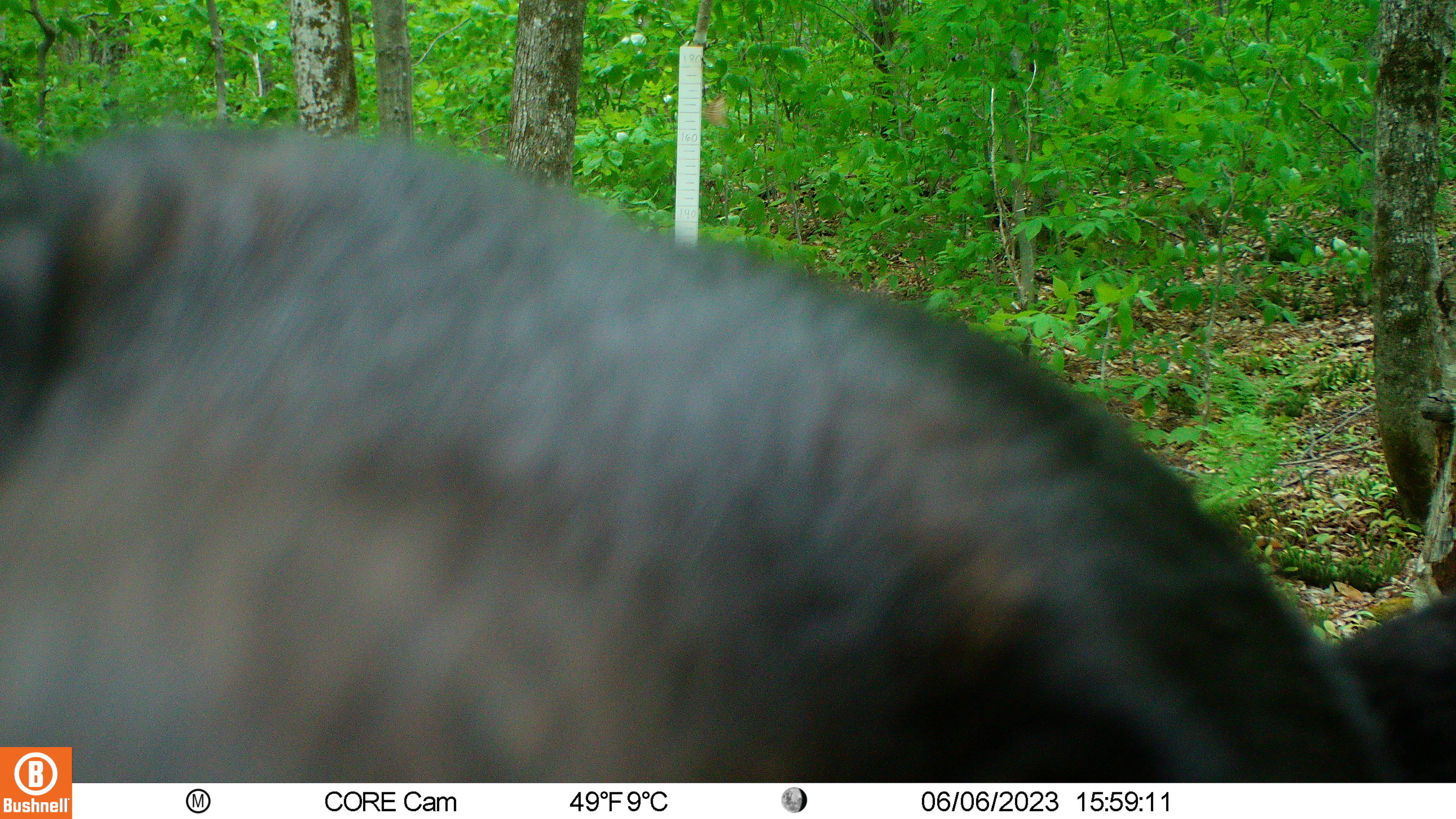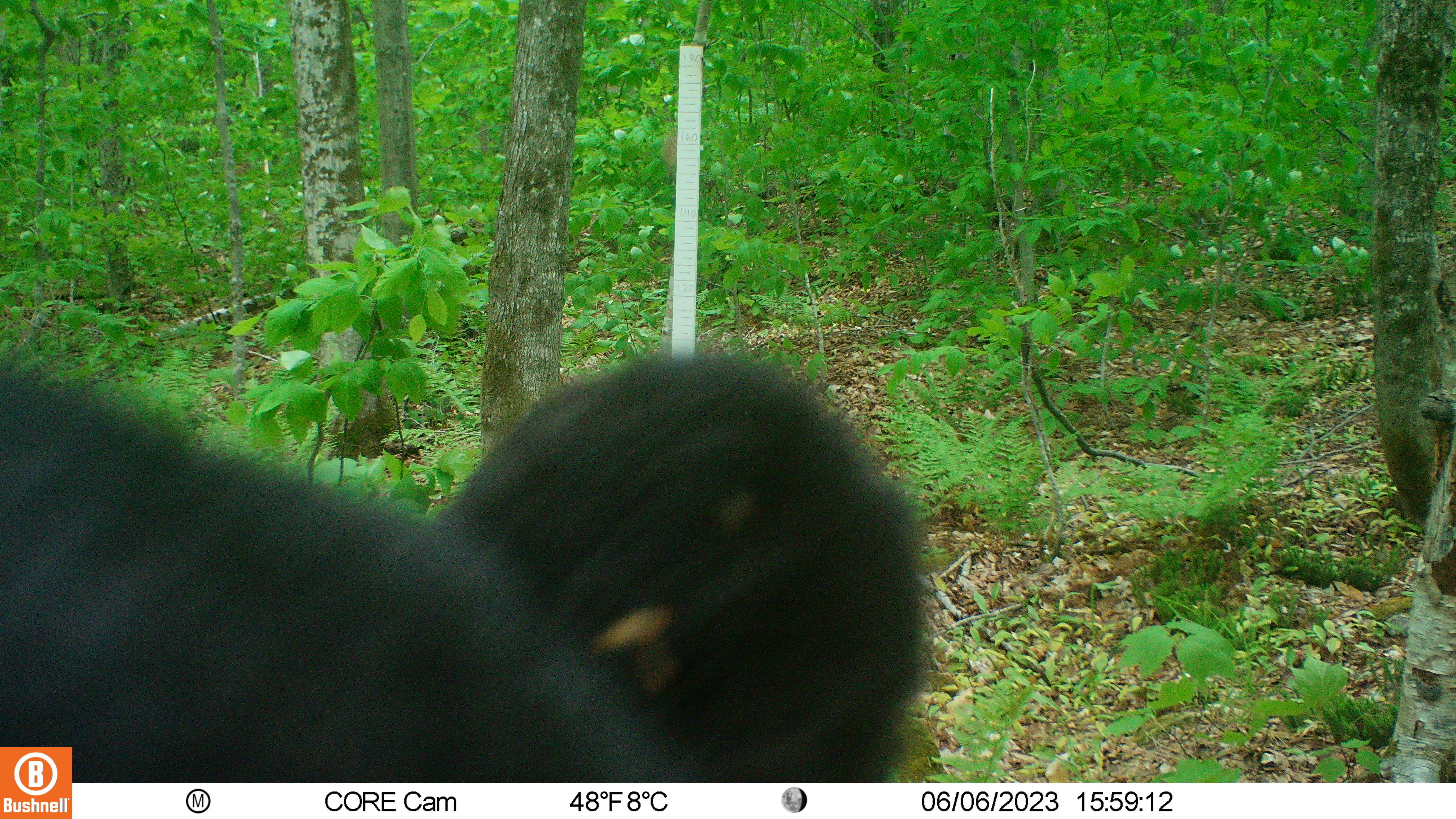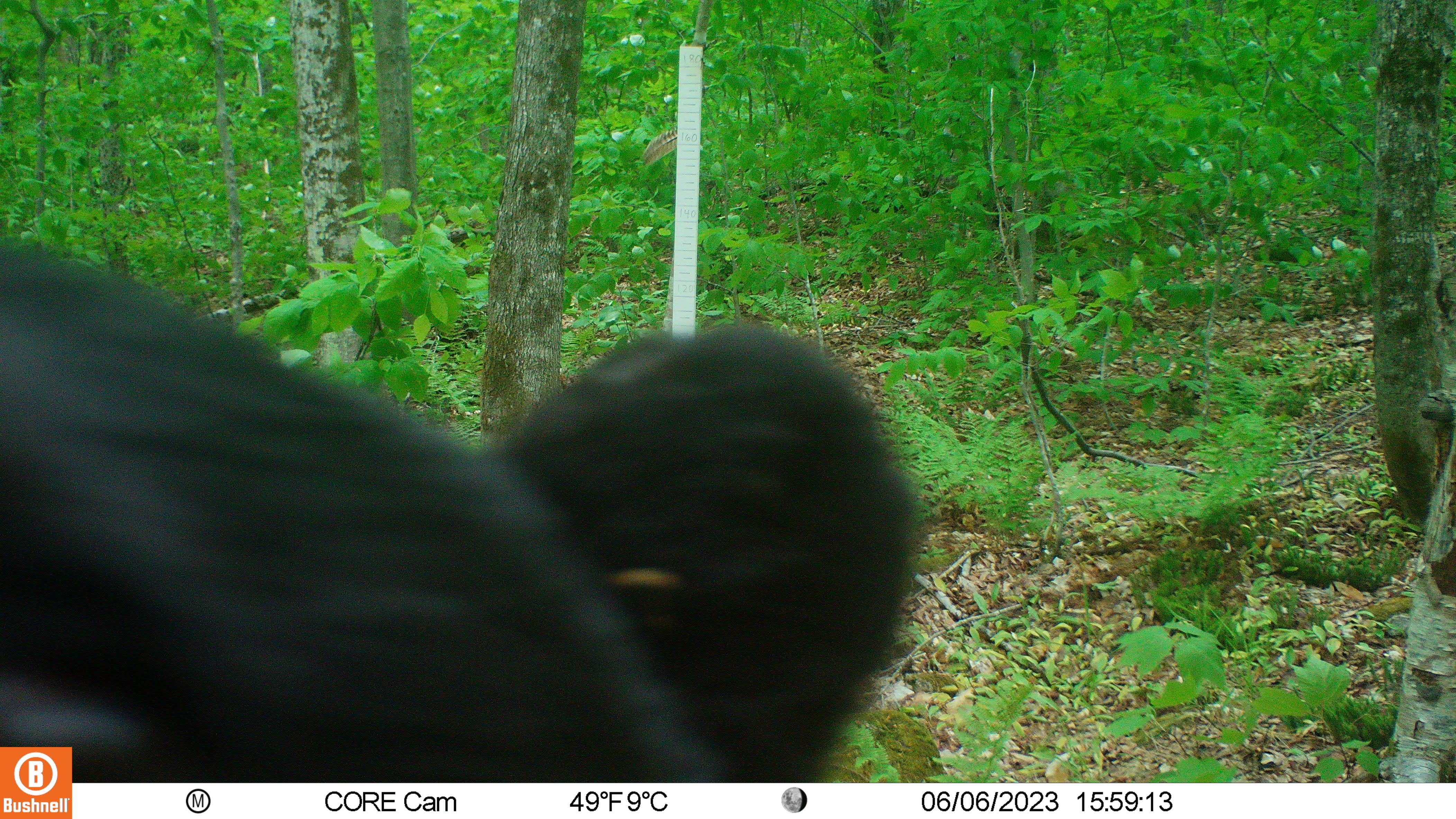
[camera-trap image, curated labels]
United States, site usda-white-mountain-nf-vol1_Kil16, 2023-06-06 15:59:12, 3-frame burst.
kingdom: Animalia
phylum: Chordata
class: Mammalia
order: Carnivora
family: Ursidae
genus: Ursus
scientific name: Ursus americanus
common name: black bear